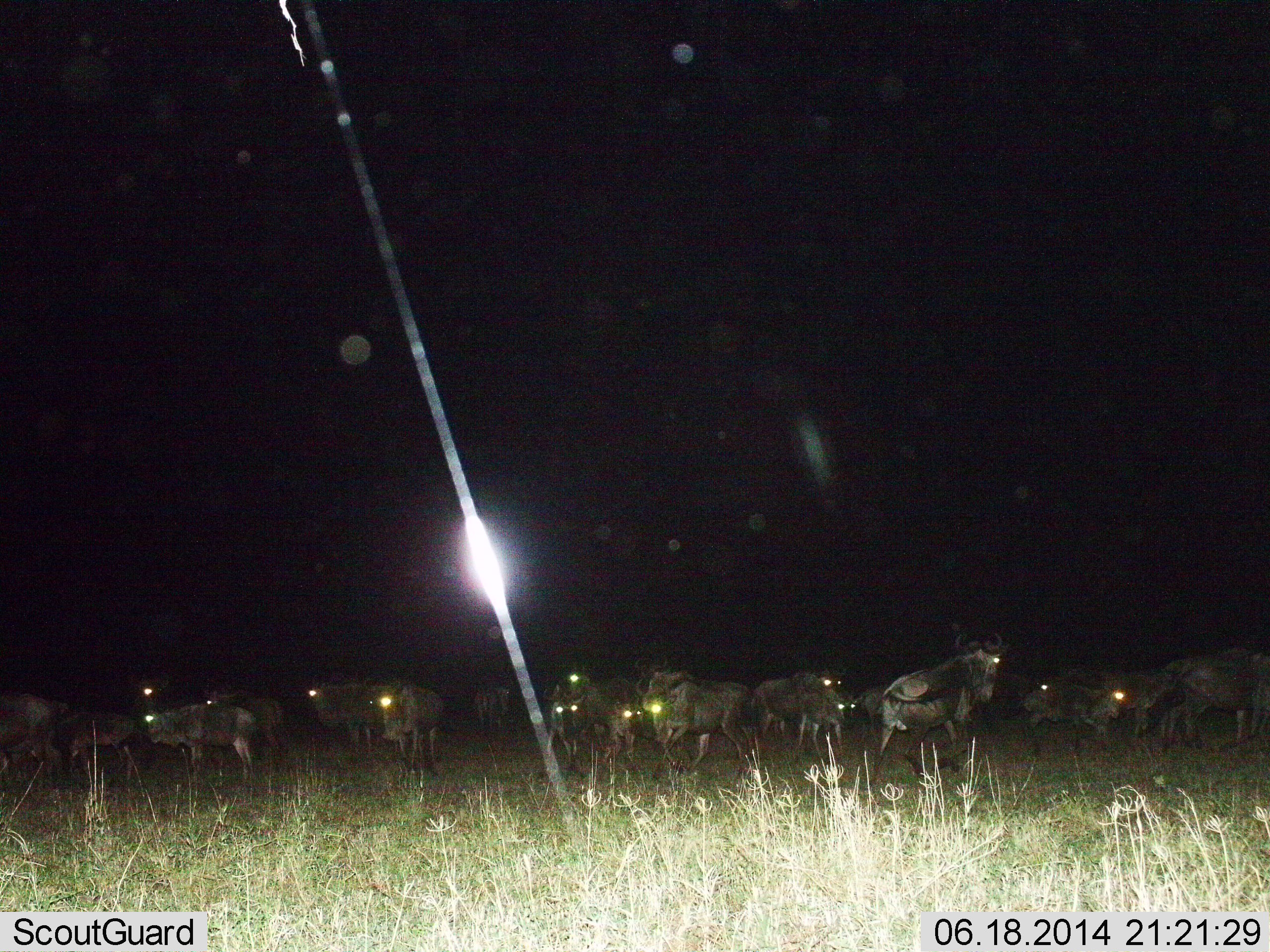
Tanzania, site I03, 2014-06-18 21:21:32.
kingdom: Animalia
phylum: Chordata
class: Mammalia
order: Artiodactyla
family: Bovidae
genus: Connochaetes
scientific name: Connochaetes taurinus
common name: blue wildebeest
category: wildebeest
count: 11-50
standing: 92%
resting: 8%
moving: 42%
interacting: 0%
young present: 8%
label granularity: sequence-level